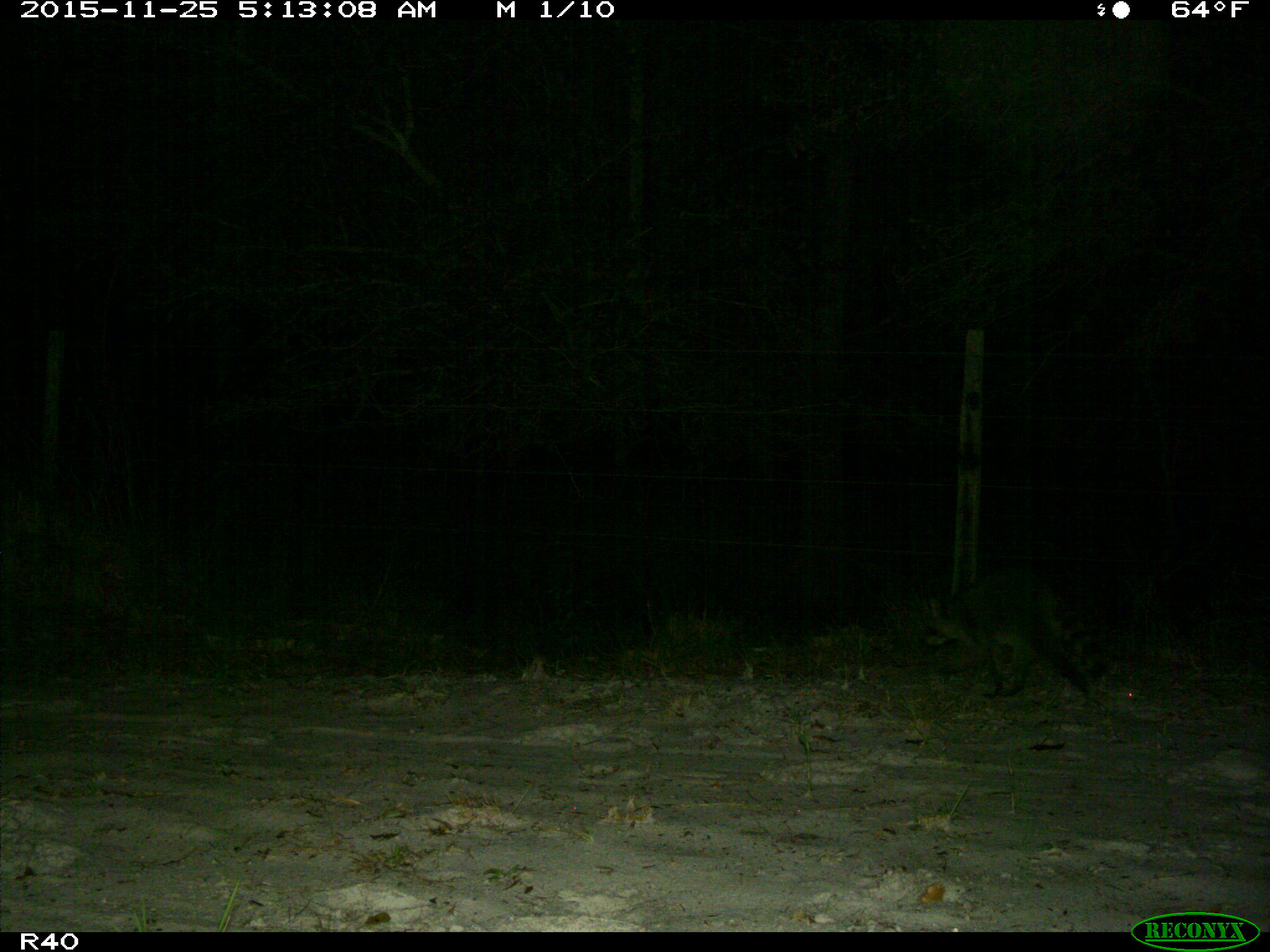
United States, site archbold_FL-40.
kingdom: Animalia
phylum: Chordata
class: Mammalia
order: Carnivora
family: Procyonidae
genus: Procyon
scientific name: Procyon lotor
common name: common raccoon